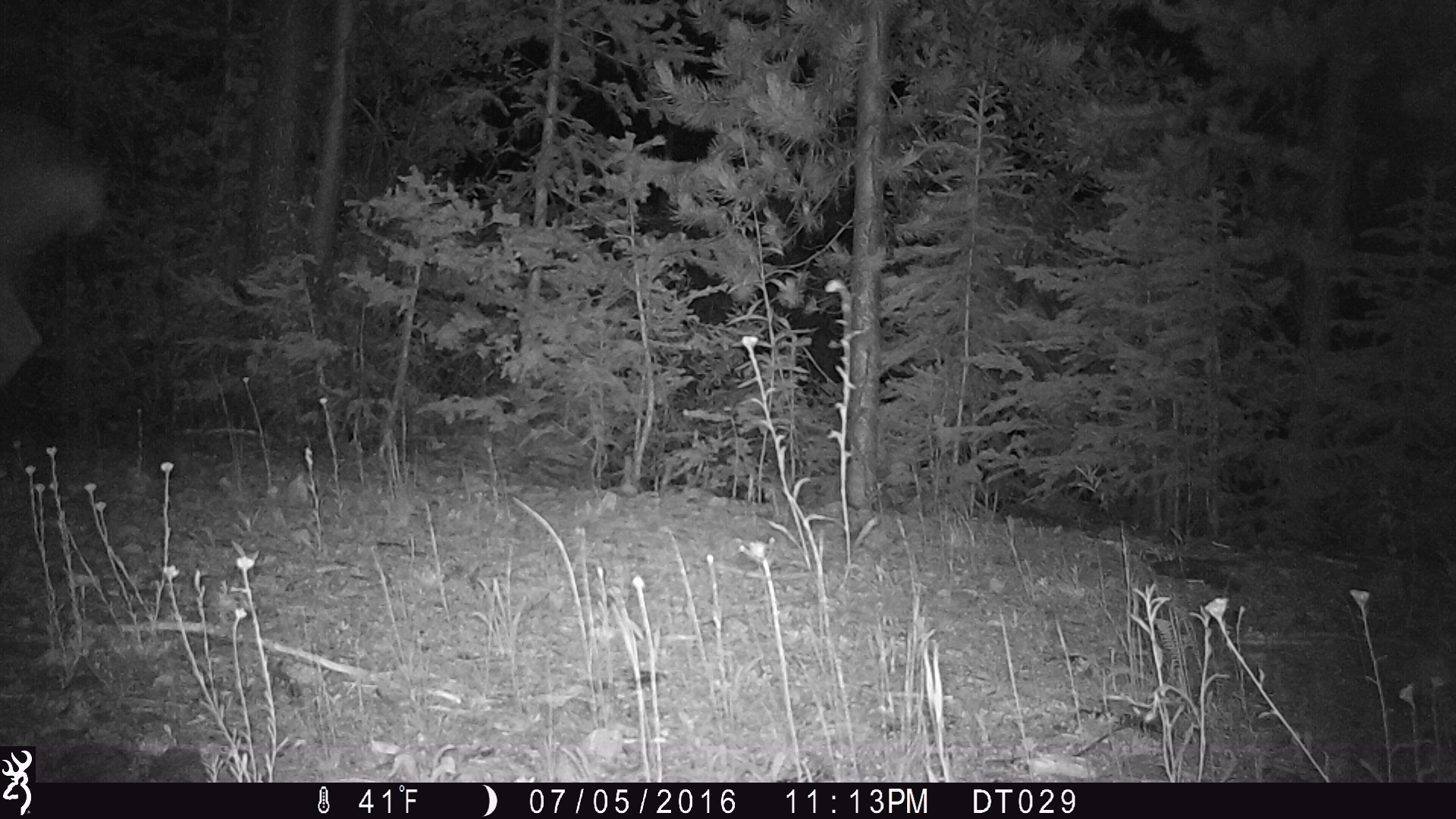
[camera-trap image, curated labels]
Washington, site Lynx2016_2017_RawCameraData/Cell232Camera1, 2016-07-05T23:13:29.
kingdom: Animalia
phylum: Chordata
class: Mammalia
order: Artiodactyla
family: Cervidae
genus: Odocoileus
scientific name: Odocoileus hemionus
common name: mule deer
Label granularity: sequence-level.